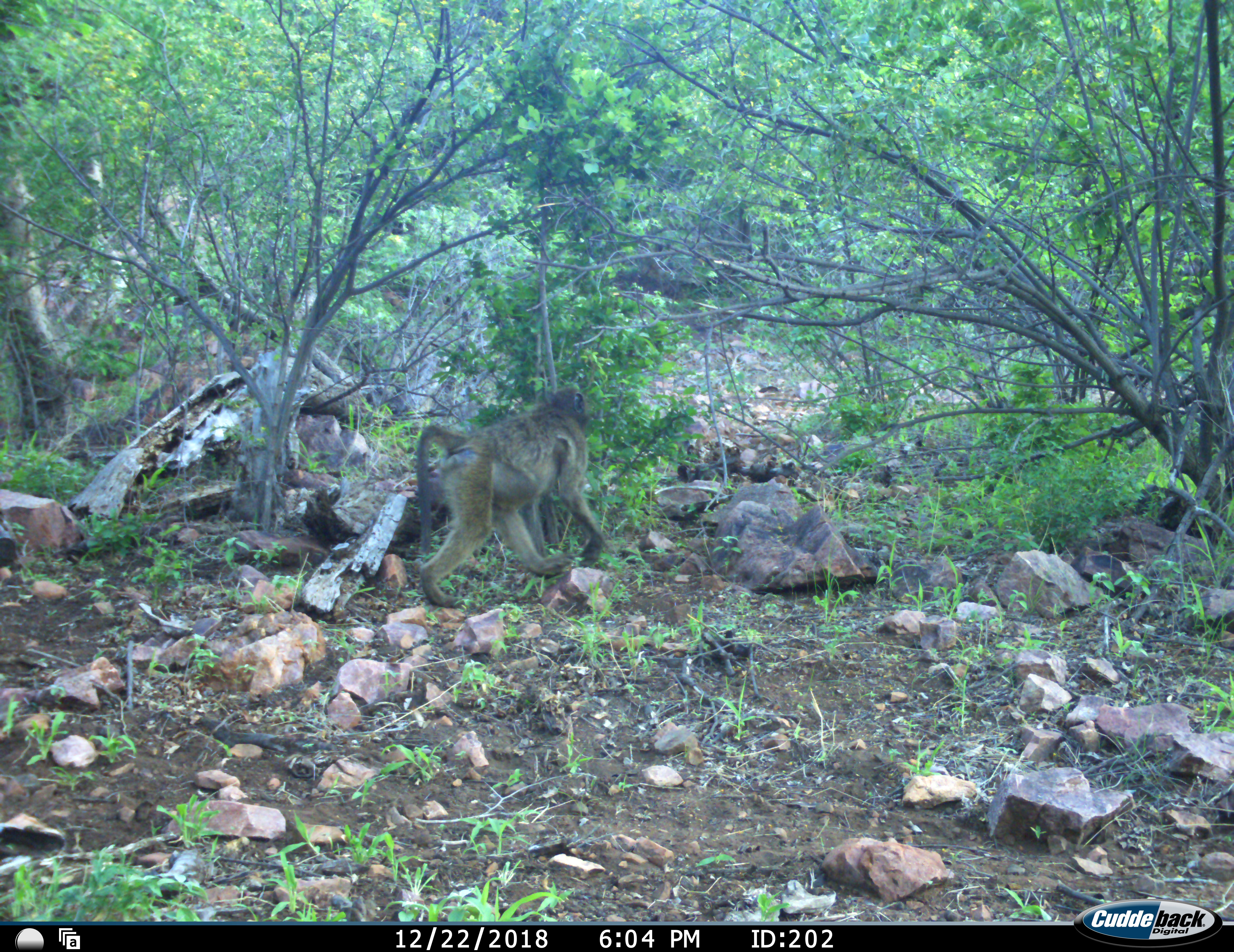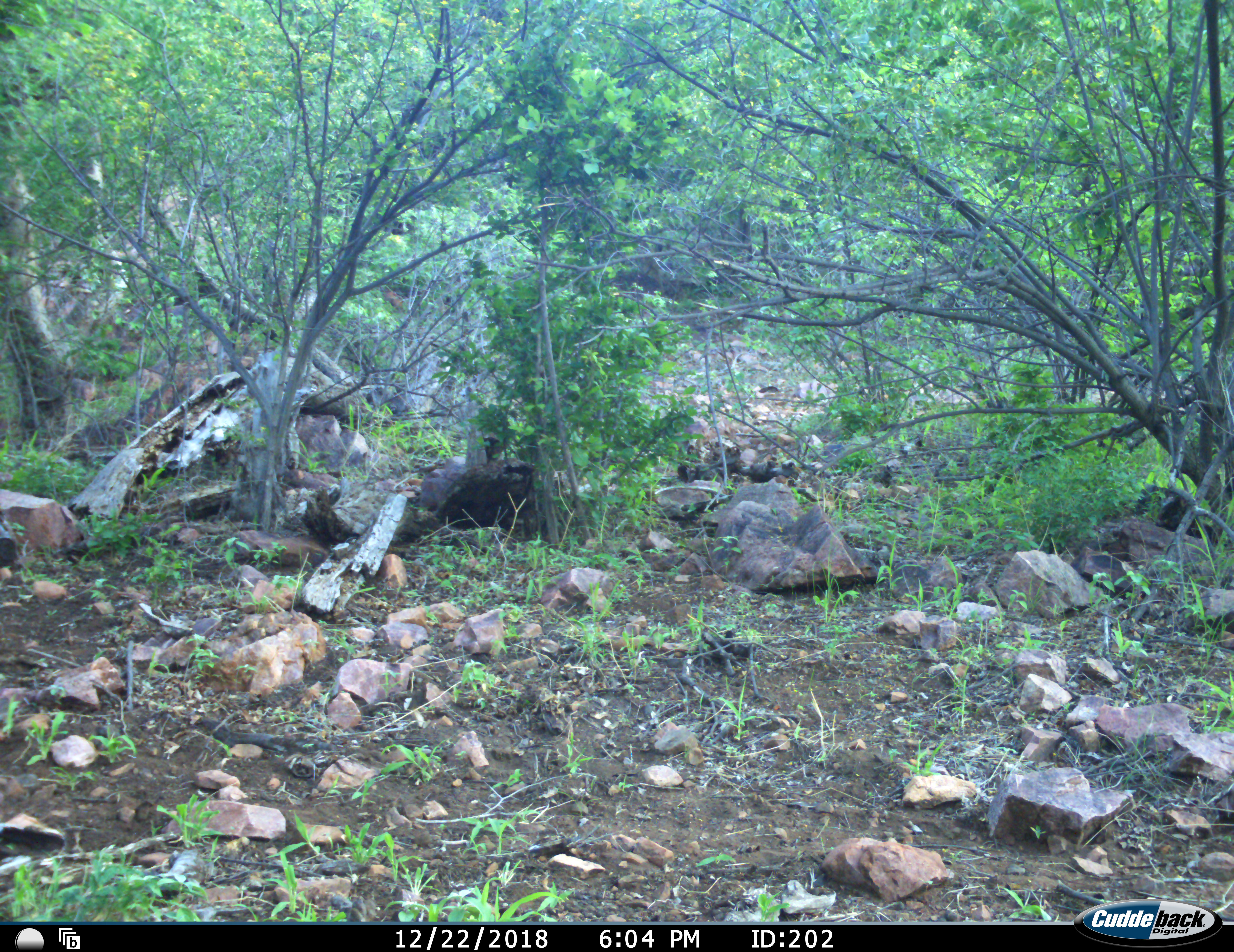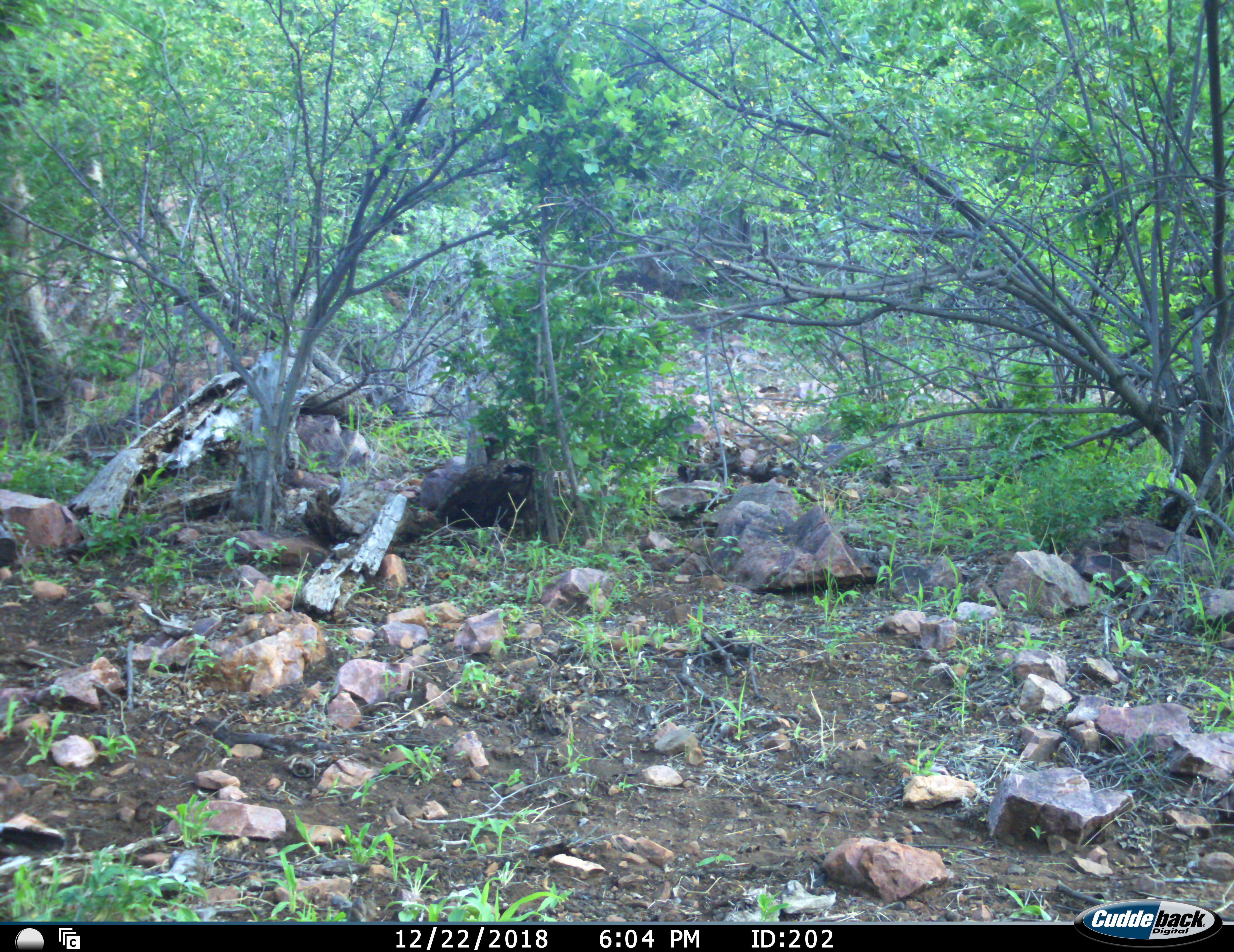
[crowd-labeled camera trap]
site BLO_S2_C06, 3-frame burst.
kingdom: Animalia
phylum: Chordata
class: Mammalia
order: Primates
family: Cercopithecidae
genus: Papio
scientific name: Papio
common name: baboon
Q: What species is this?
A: Baboon (Papio).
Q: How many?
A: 1.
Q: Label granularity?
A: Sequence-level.